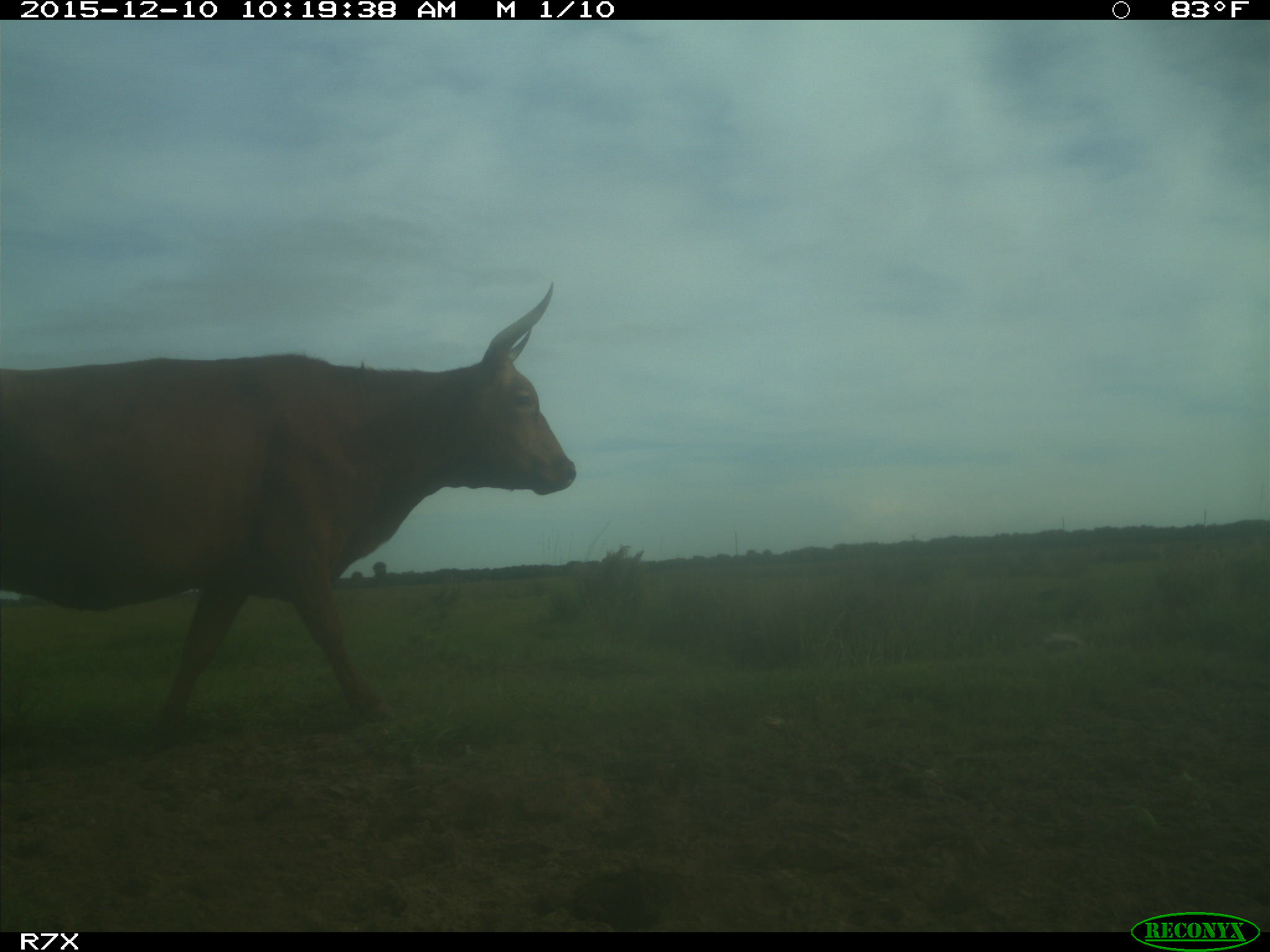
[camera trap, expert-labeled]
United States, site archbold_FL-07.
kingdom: Animalia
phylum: Chordata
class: Mammalia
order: Artiodactyla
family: Bovidae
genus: Bos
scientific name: Bos taurus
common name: domestic cow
Bos taurus (domestic cow).